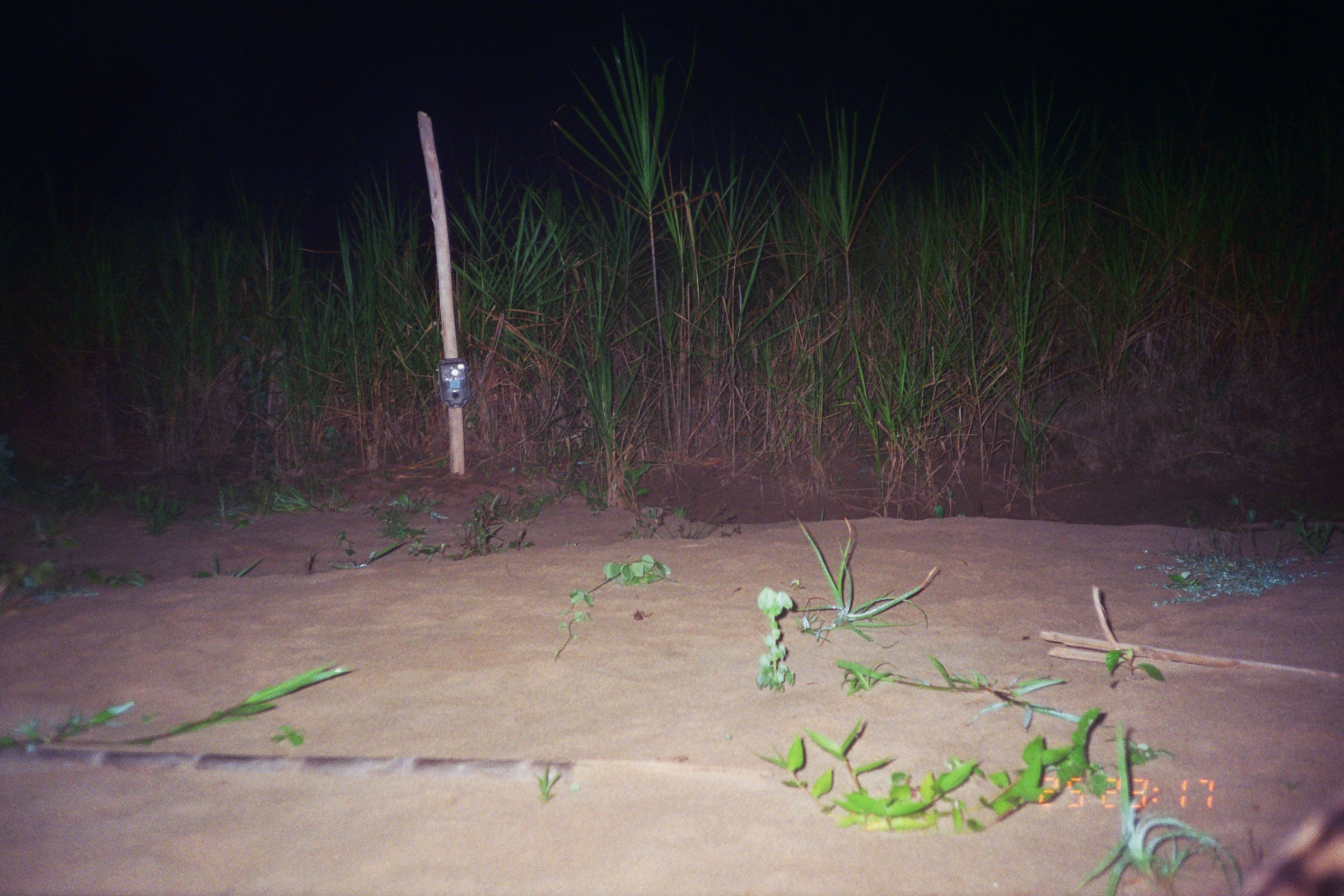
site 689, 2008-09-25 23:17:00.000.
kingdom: Animalia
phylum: Chordata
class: Mammalia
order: Carnivora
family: Felidae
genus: Panthera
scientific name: Panthera onca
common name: jaguar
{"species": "Panthera onca (jaguar)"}